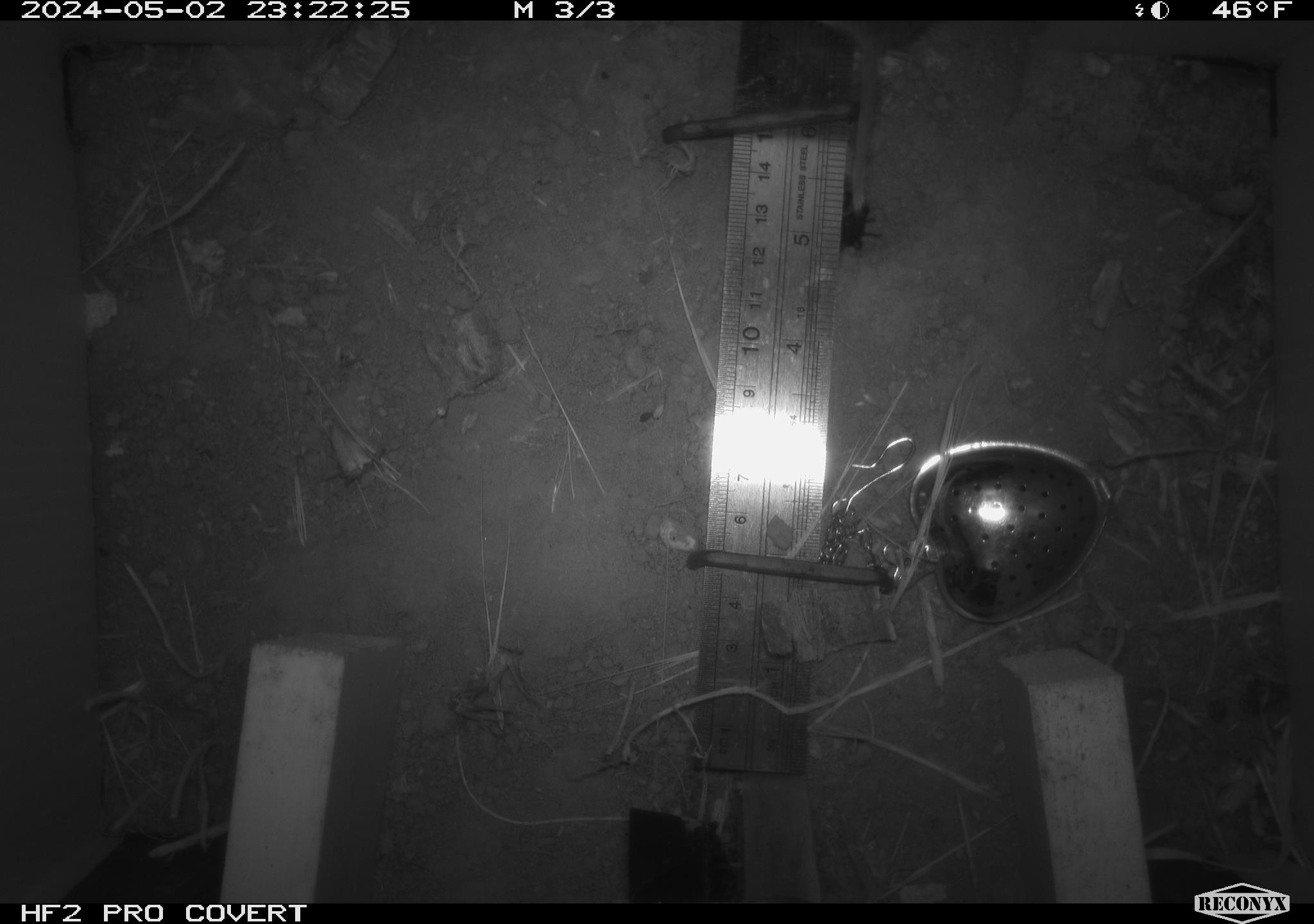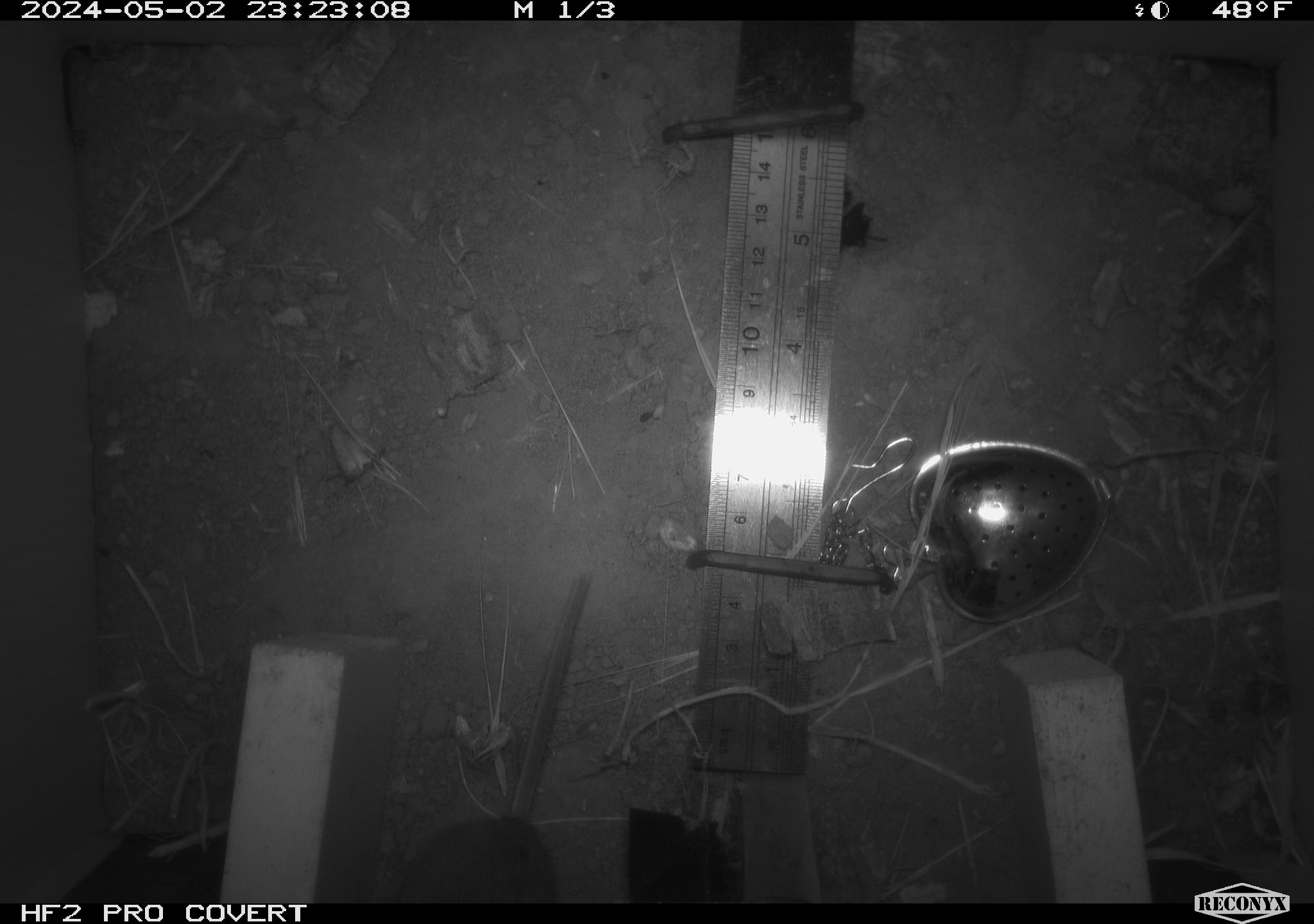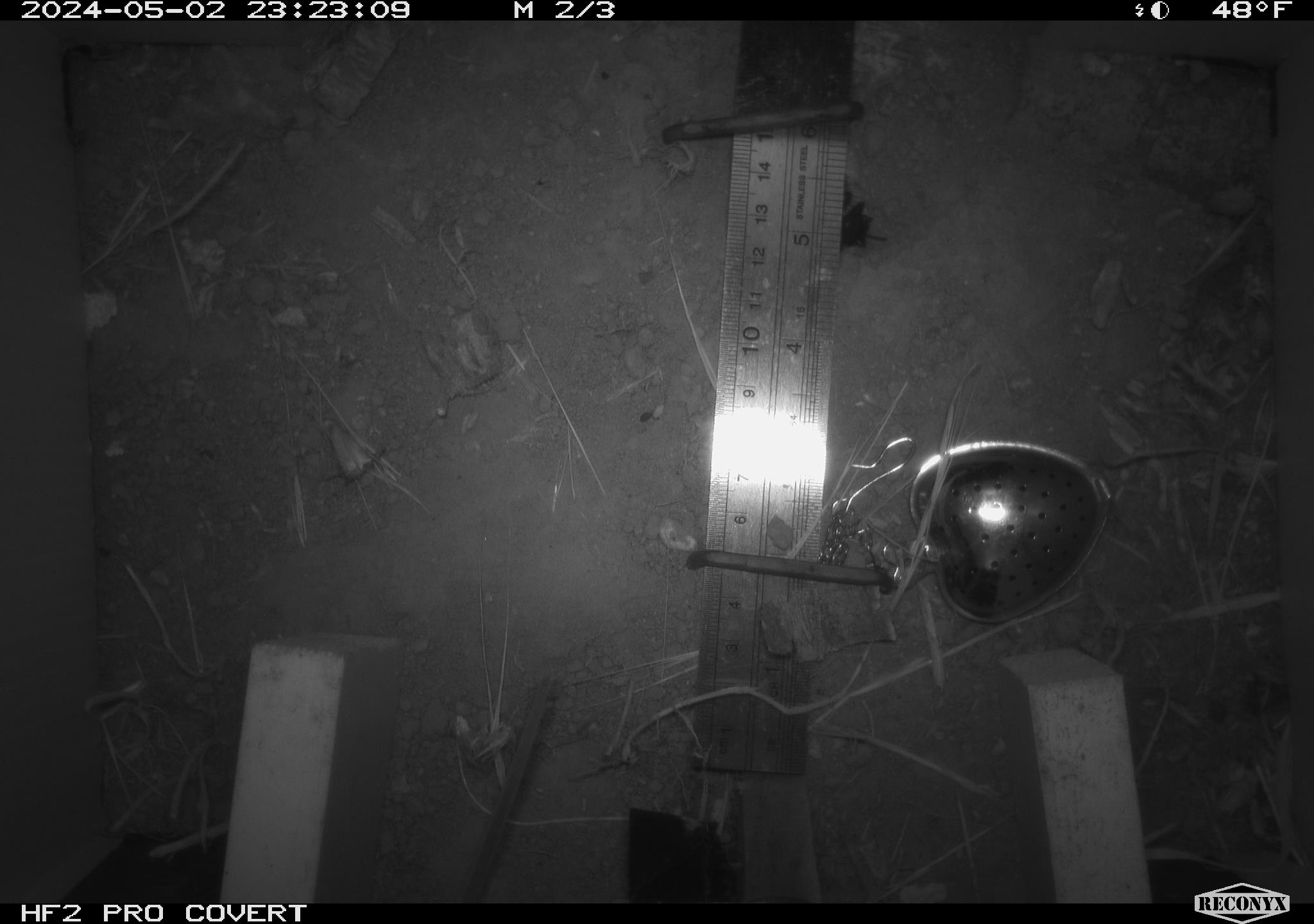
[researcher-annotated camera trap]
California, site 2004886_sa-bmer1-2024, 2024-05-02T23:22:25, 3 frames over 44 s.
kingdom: Animalia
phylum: Chordata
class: Mammalia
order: Rodentia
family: Cricetidae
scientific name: Arvicolinae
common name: voles, lemmings, and muskrats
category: arvicolinae subfamily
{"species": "arvicolinae subfamily (voles, lemmings, and muskrats) (Arvicolinae)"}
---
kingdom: Animalia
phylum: Chordata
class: Mammalia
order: Rodentia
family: Cricetidae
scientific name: Cricetidae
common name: hamsters, voles, lemmings, and allies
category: cricetidae family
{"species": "cricetidae family (hamsters, voles, lemmings, and allies) (Cricetidae)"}